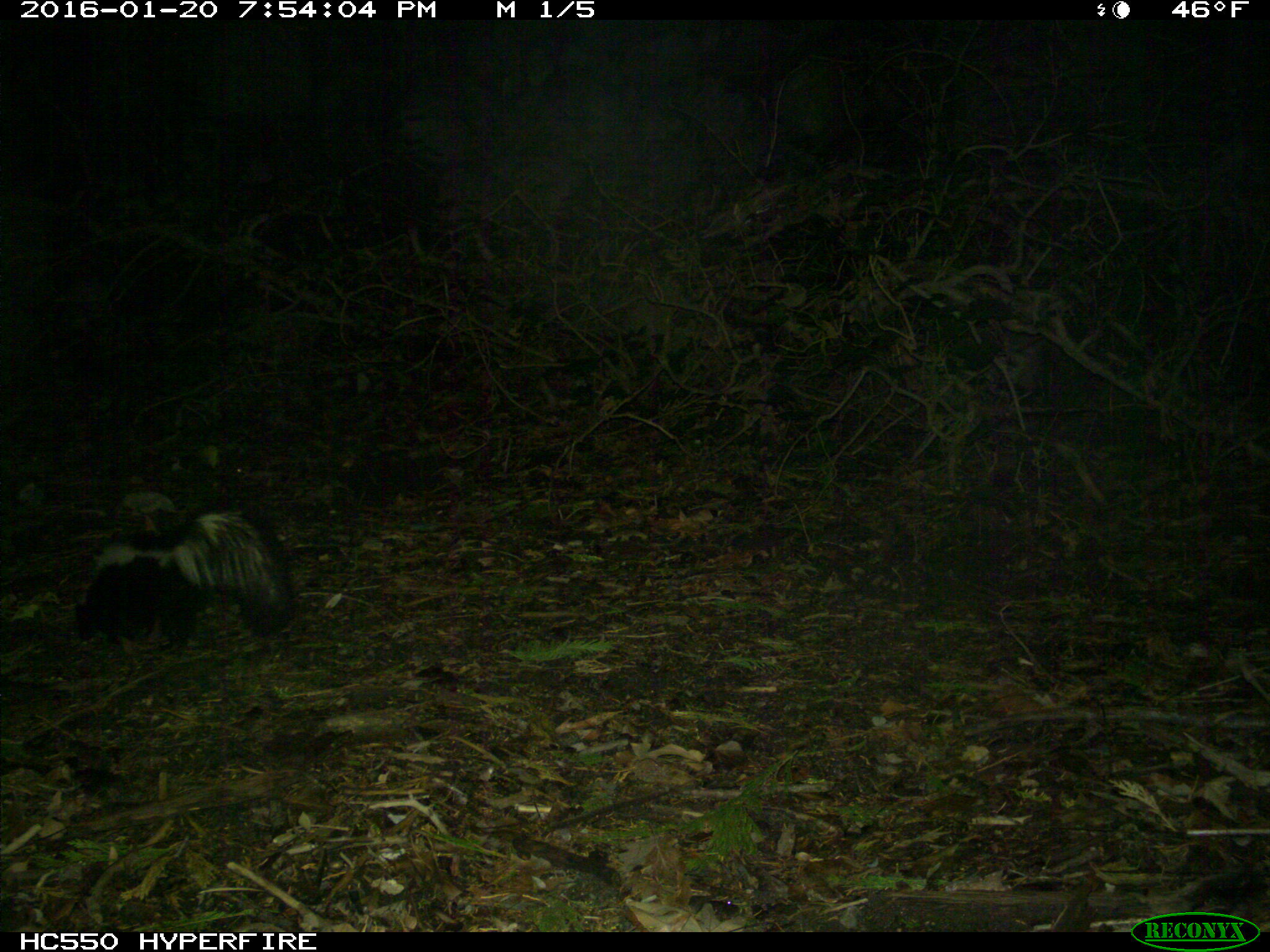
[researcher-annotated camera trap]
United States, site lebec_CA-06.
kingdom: Animalia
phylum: Chordata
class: Mammalia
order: Carnivora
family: Mephitidae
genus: Mephitis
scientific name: Mephitis mephitis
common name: striped skunk